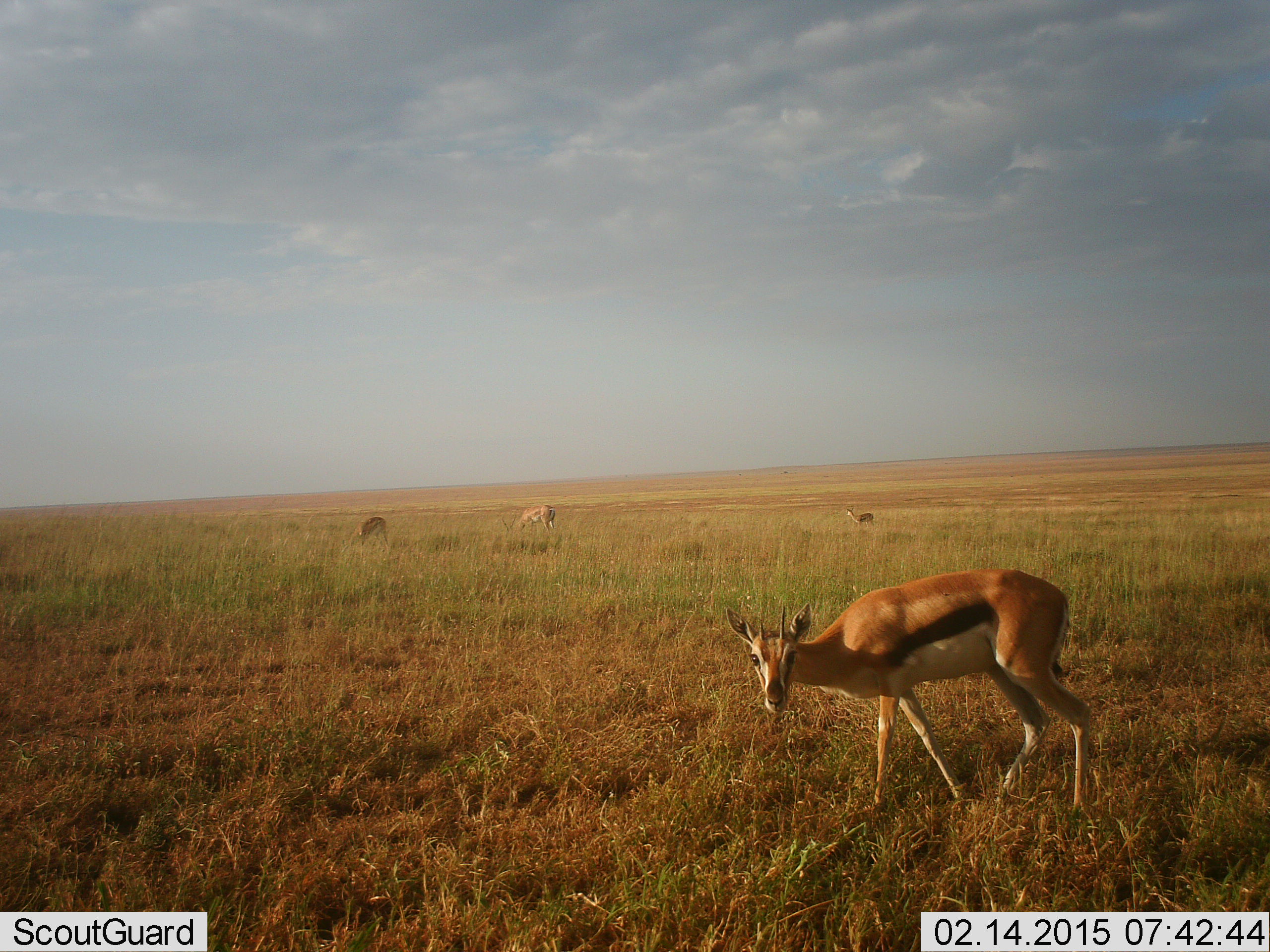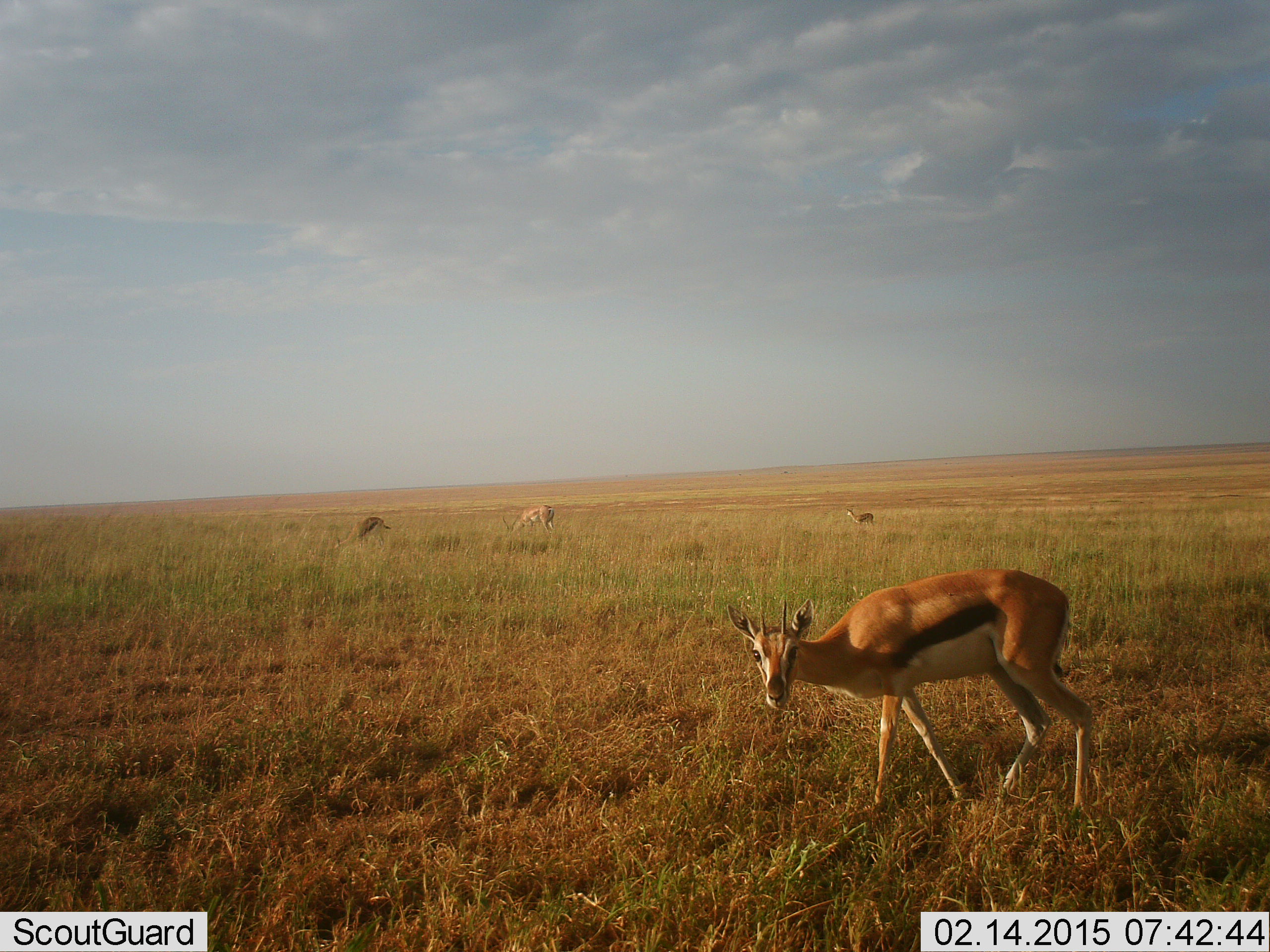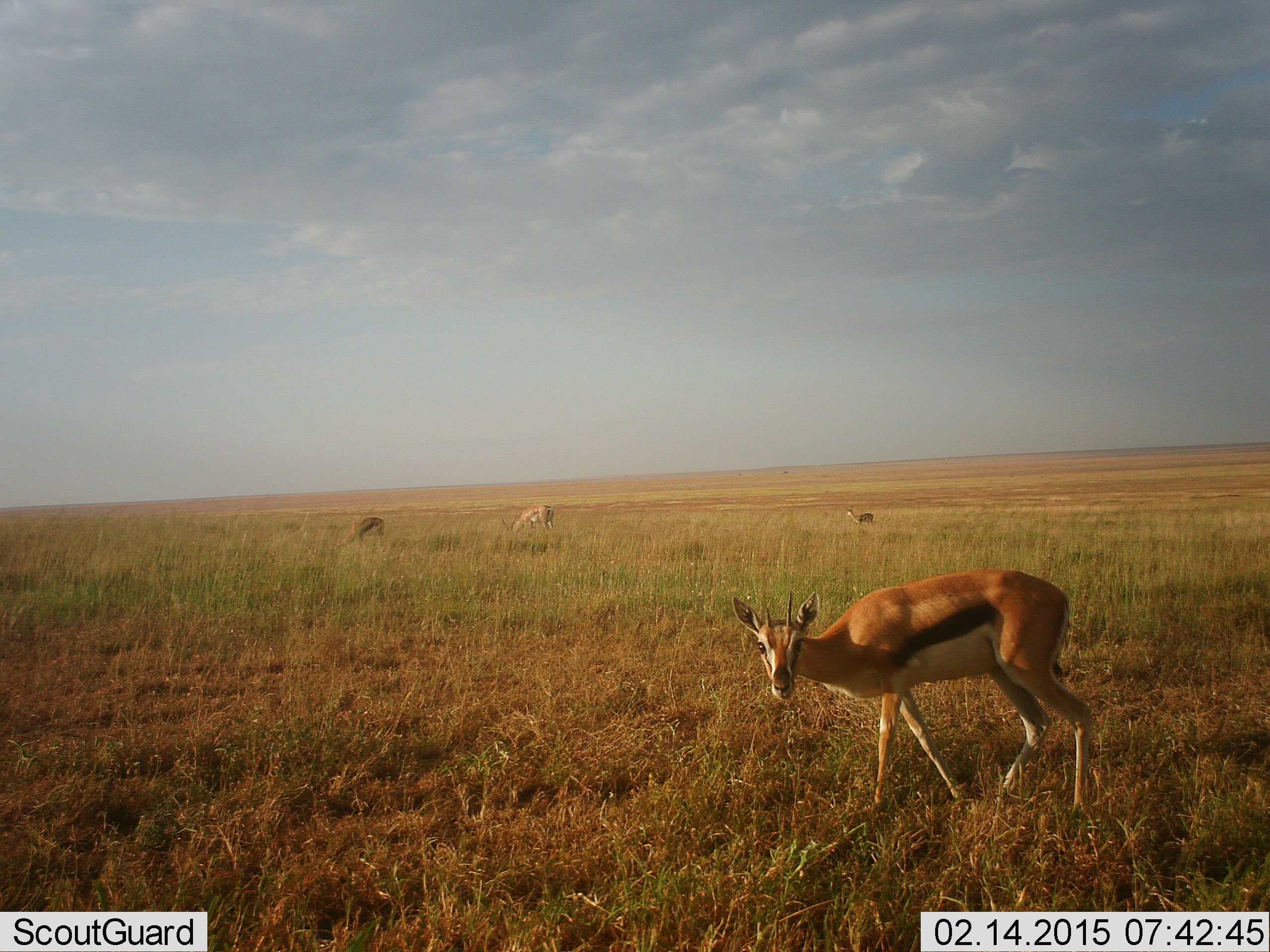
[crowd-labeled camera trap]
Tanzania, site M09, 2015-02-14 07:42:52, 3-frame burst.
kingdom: Animalia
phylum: Chordata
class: Mammalia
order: Artiodactyla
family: Bovidae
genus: Eudorcas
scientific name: Eudorcas thomsonii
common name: thomson's gazelle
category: gazellethomsons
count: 4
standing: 73%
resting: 0%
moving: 27%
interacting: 9%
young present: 0%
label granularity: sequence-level